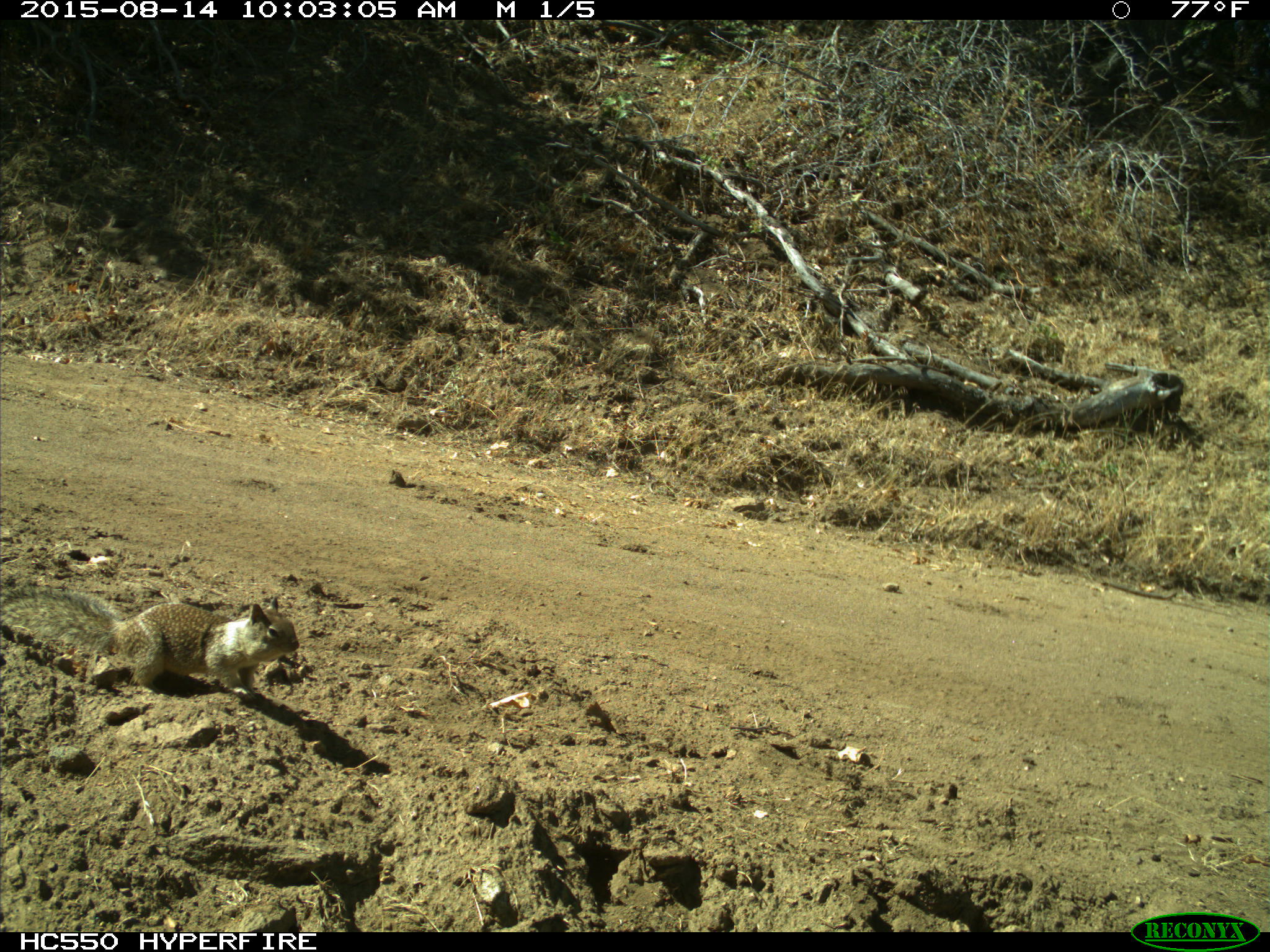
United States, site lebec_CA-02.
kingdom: Animalia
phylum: Chordata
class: Mammalia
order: Rodentia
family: Sciuridae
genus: Otospermophilus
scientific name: Otospermophilus beecheyi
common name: california ground squirrel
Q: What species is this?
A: Otospermophilus beecheyi (california ground squirrel).